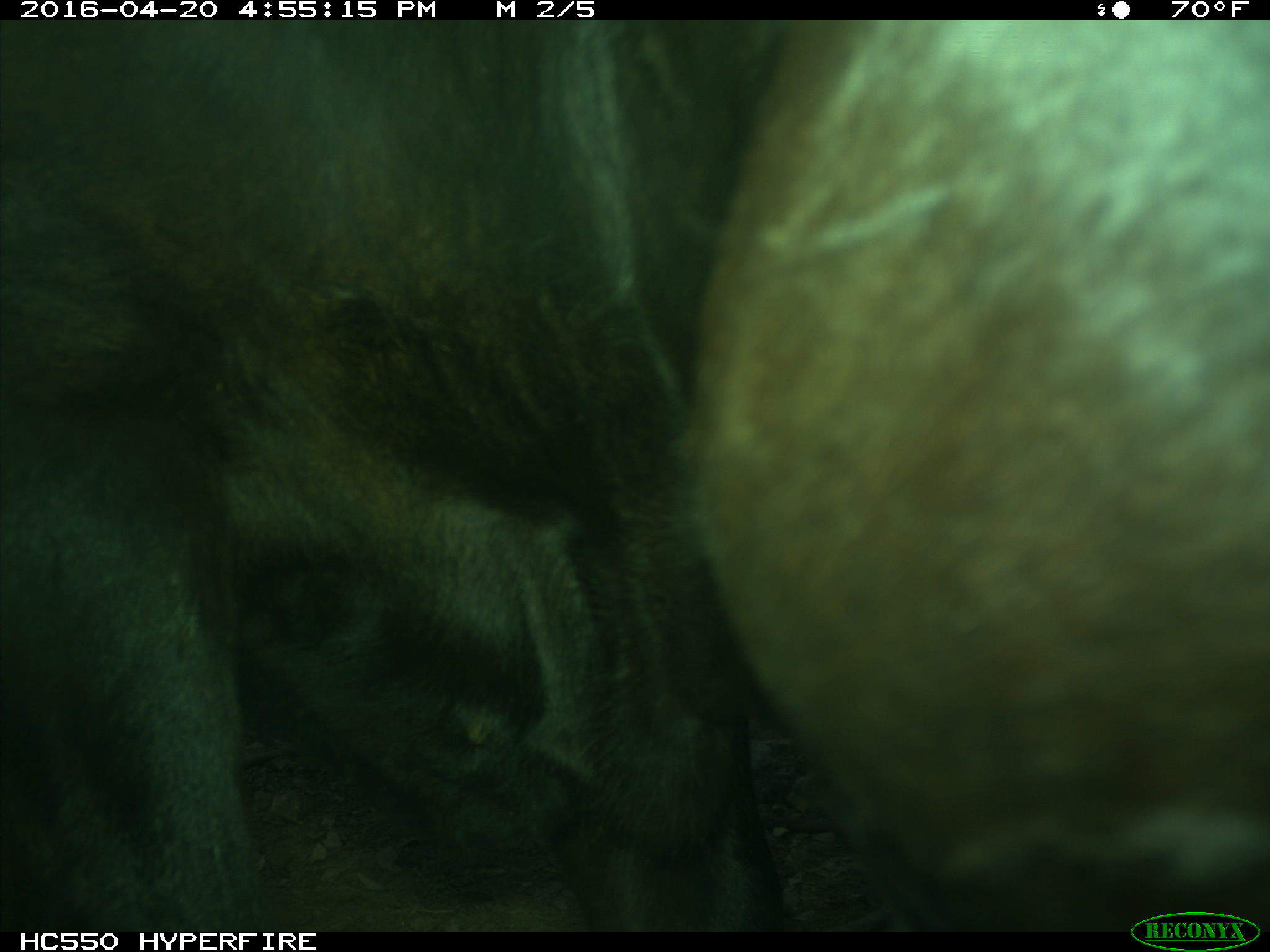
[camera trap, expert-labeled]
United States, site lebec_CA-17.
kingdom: Animalia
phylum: Chordata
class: Mammalia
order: Artiodactyla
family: Bovidae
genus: Bos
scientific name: Bos taurus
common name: domestic cow